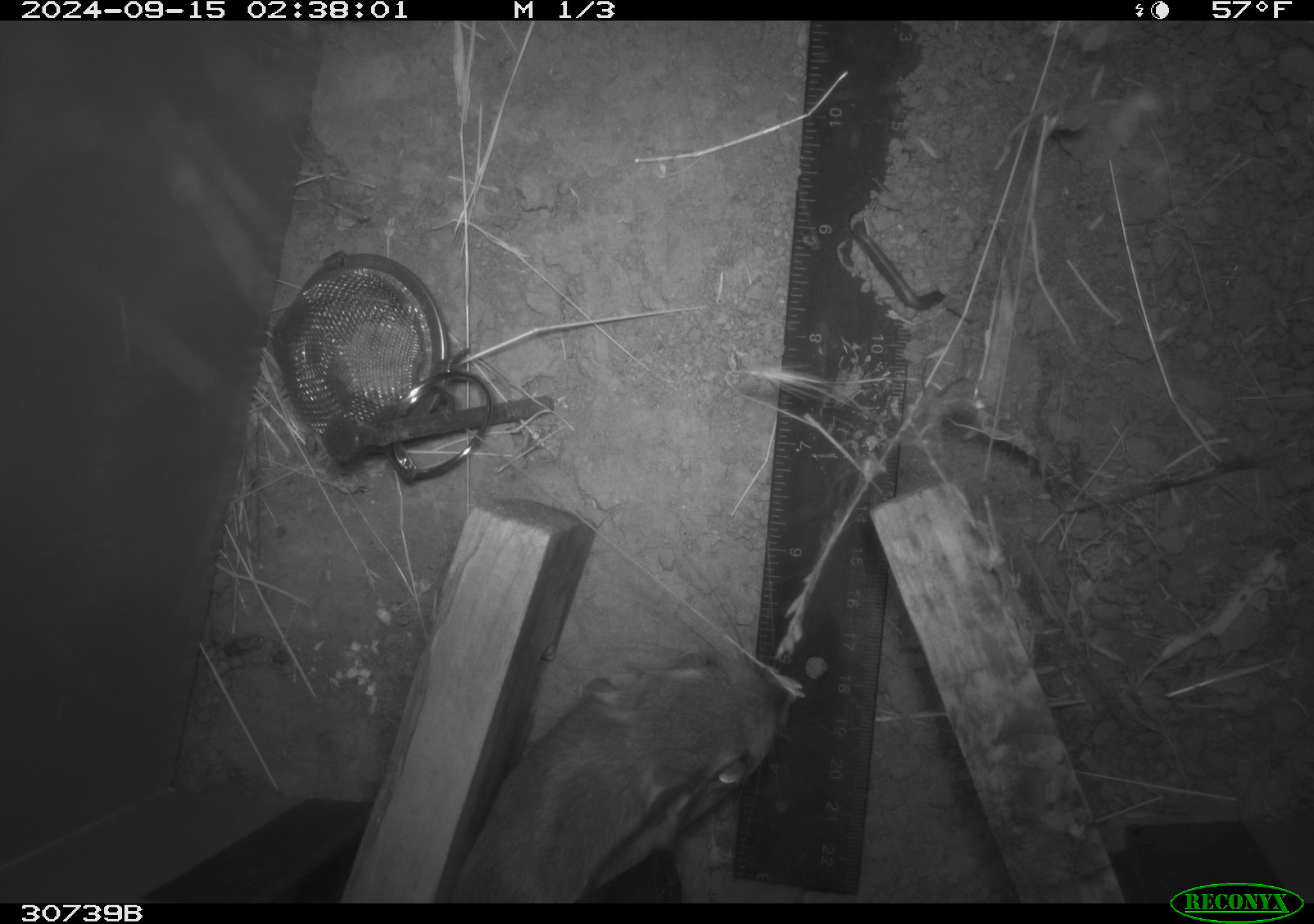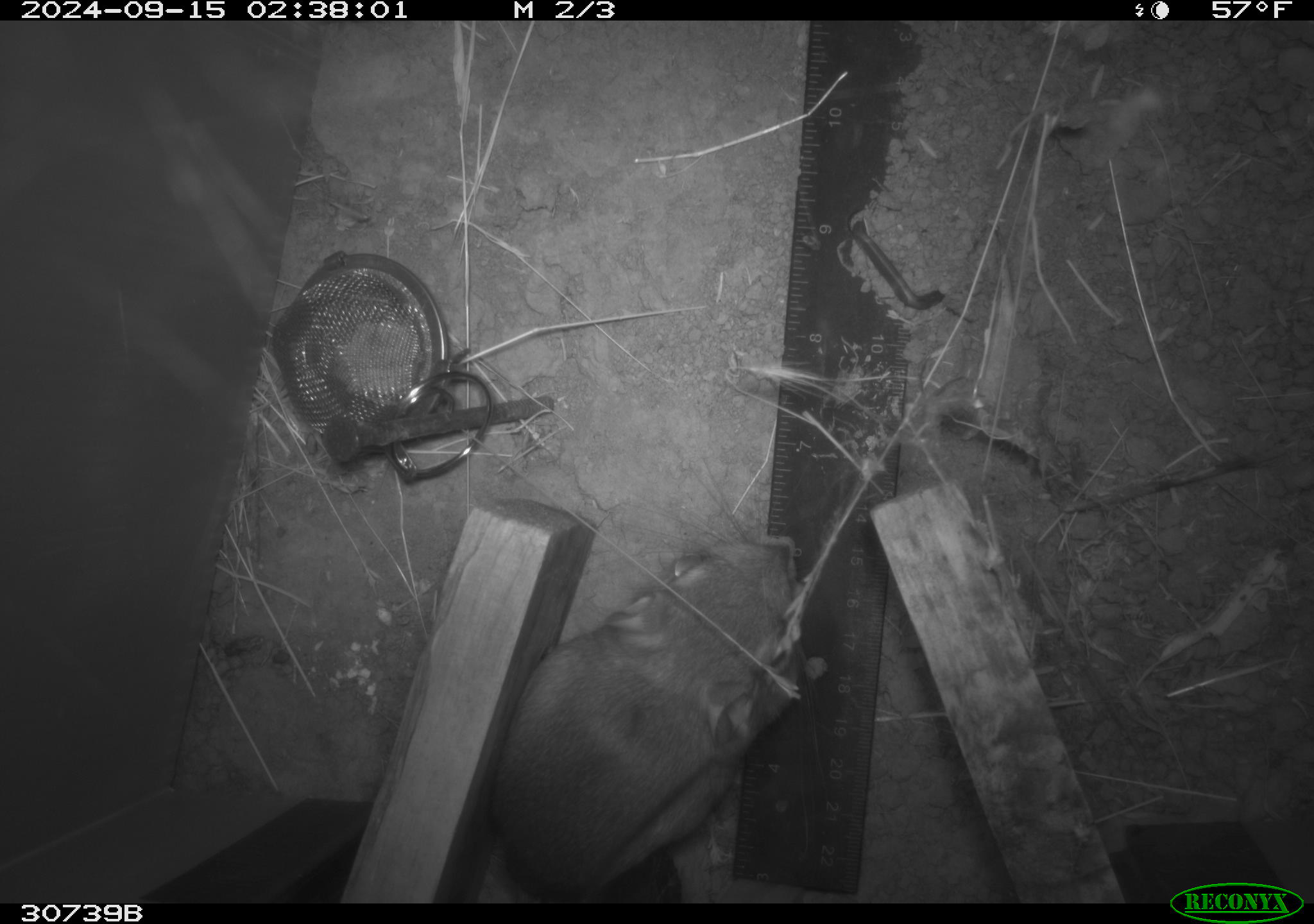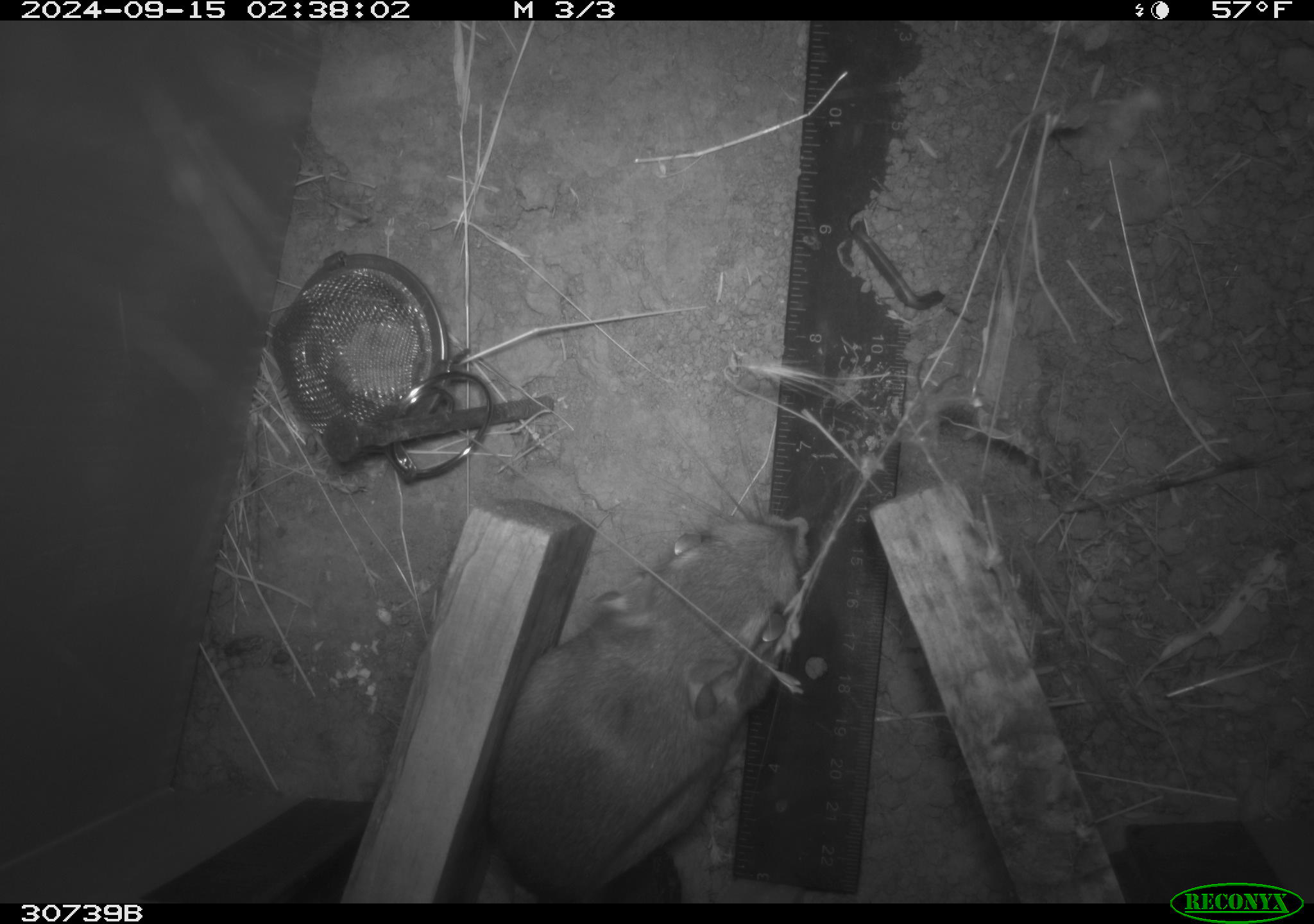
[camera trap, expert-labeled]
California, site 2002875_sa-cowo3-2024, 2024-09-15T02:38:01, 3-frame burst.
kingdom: Animalia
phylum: Chordata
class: Mammalia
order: Rodentia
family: Heteromyidae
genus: Dipodomys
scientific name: Dipodomys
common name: kangaroo rats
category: dipodomys species